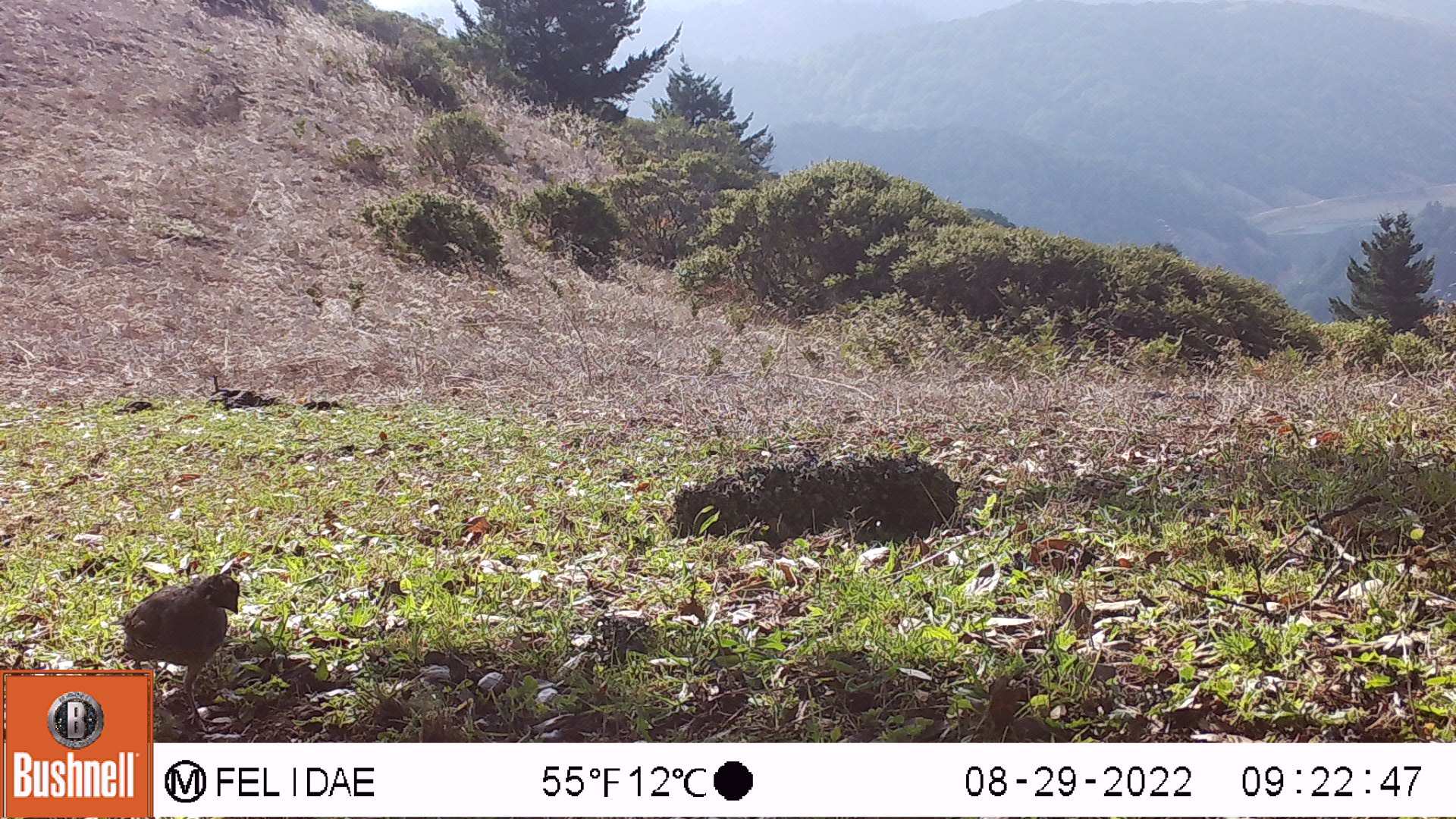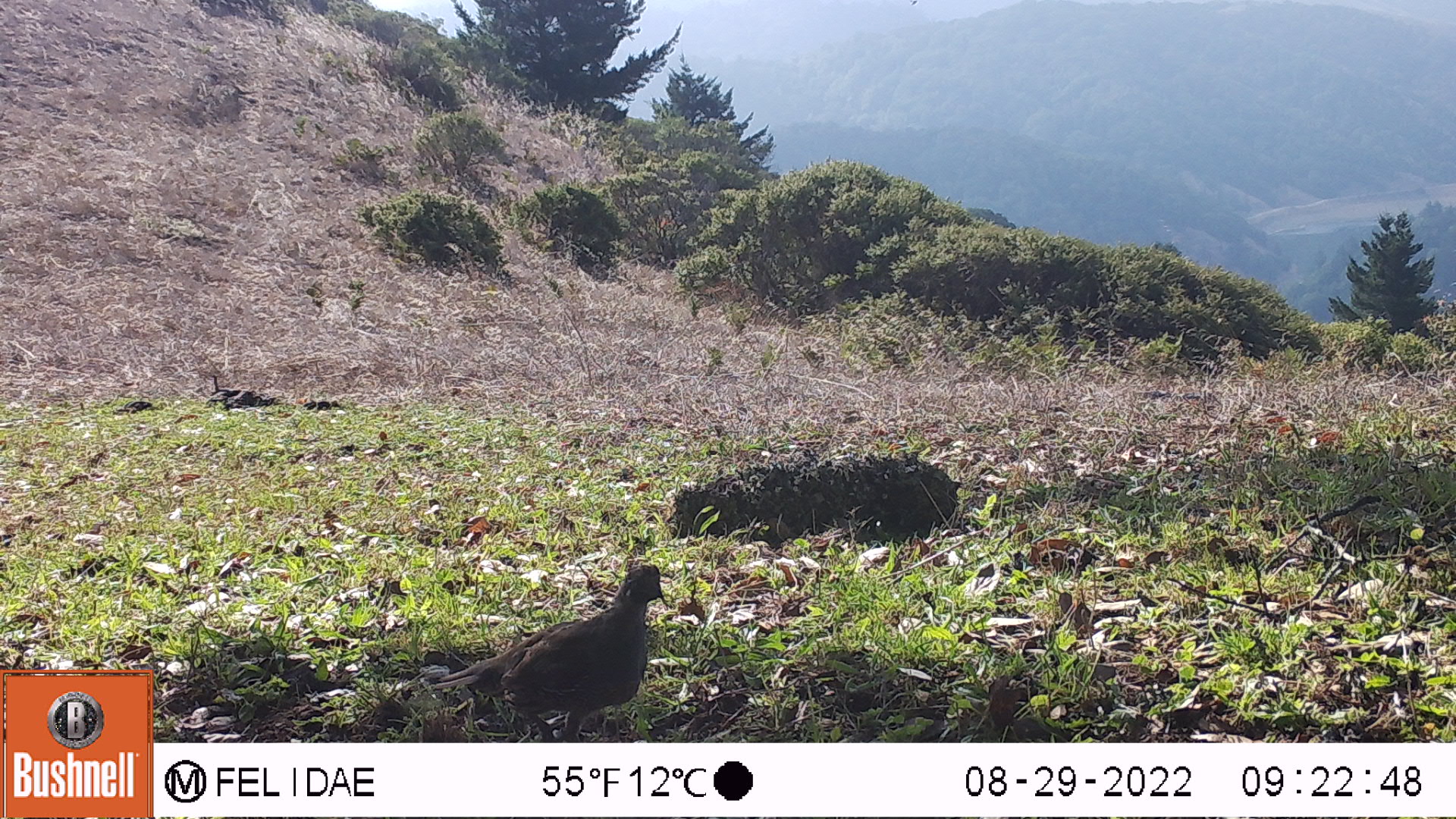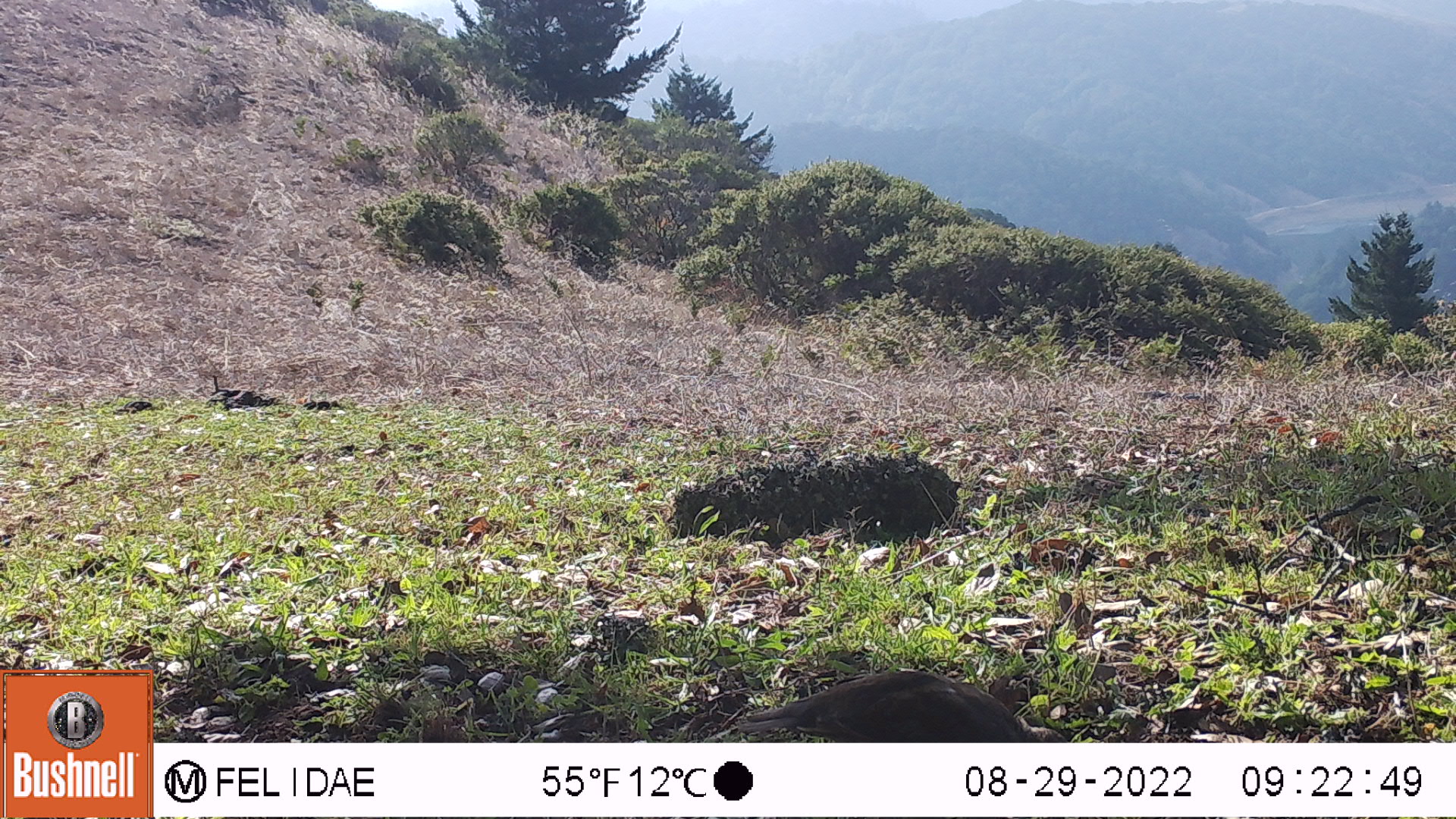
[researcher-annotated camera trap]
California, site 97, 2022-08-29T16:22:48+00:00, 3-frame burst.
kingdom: Animalia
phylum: Chordata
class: Aves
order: Galliformes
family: Odontophoridae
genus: Callipepla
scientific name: Callipepla californica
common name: california quail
California quail (Callipepla californica).